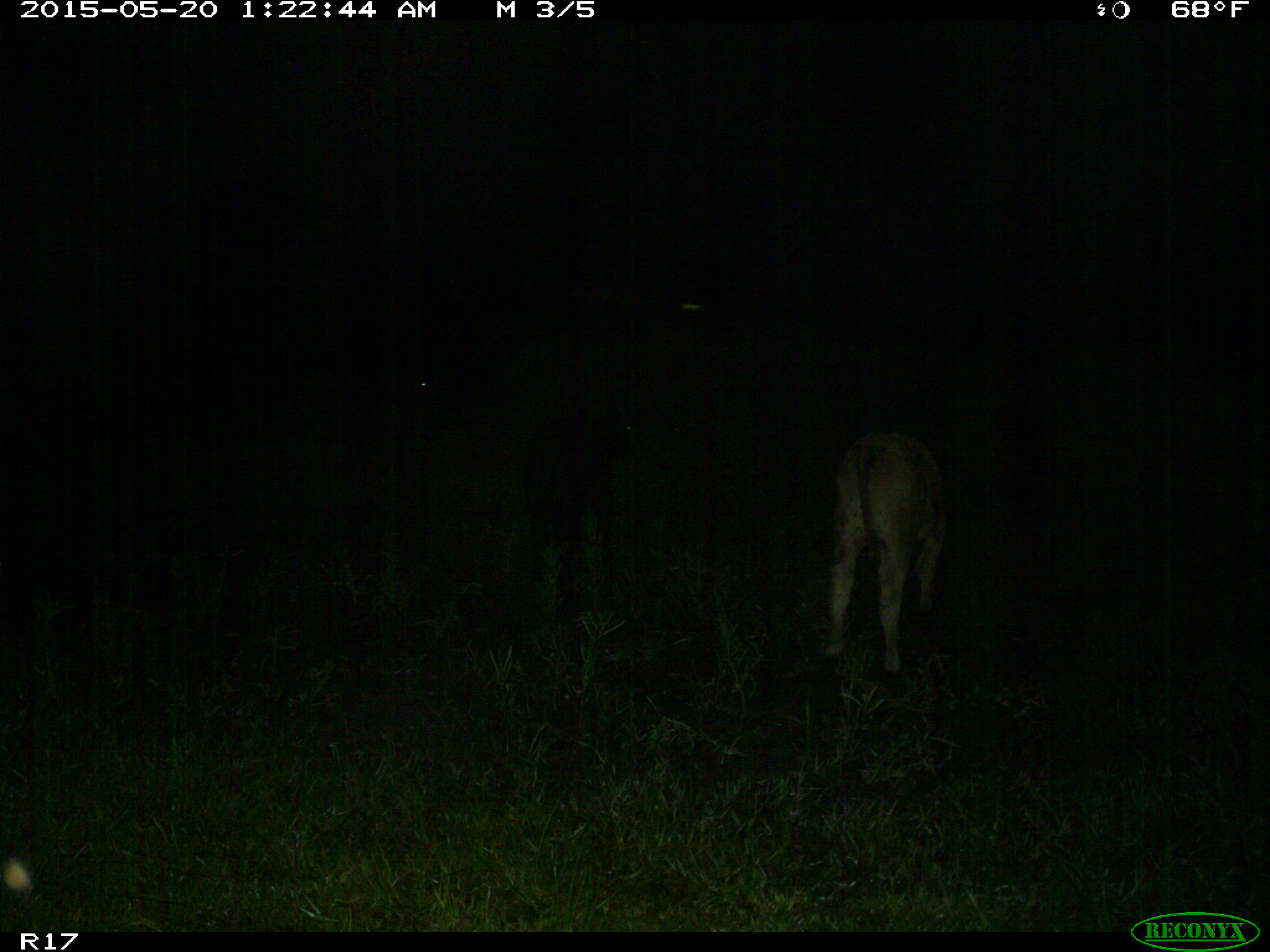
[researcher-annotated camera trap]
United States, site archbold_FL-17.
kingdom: Animalia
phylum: Chordata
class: Mammalia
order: Artiodactyla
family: Bovidae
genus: Bos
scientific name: Bos taurus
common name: domestic cow